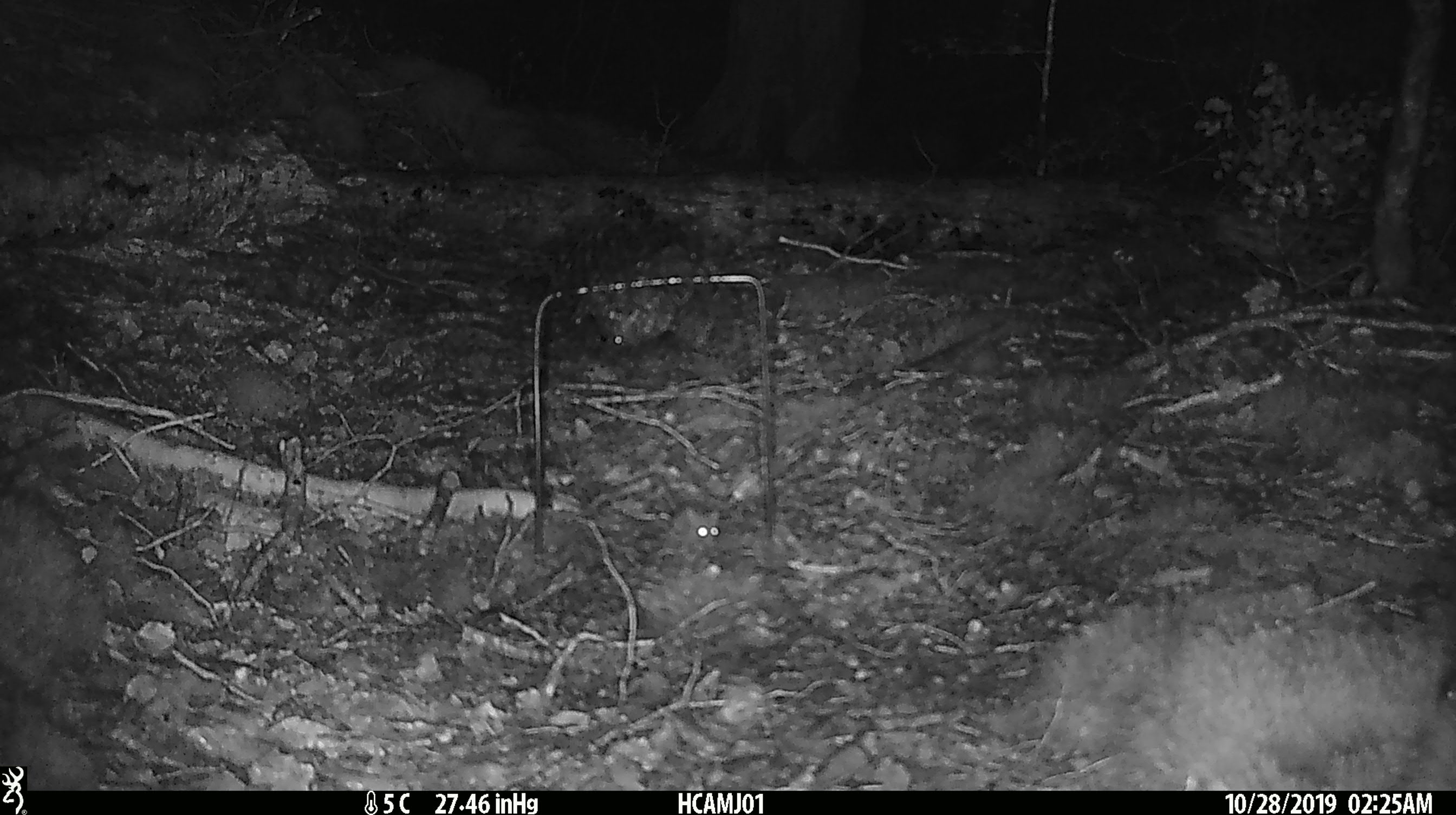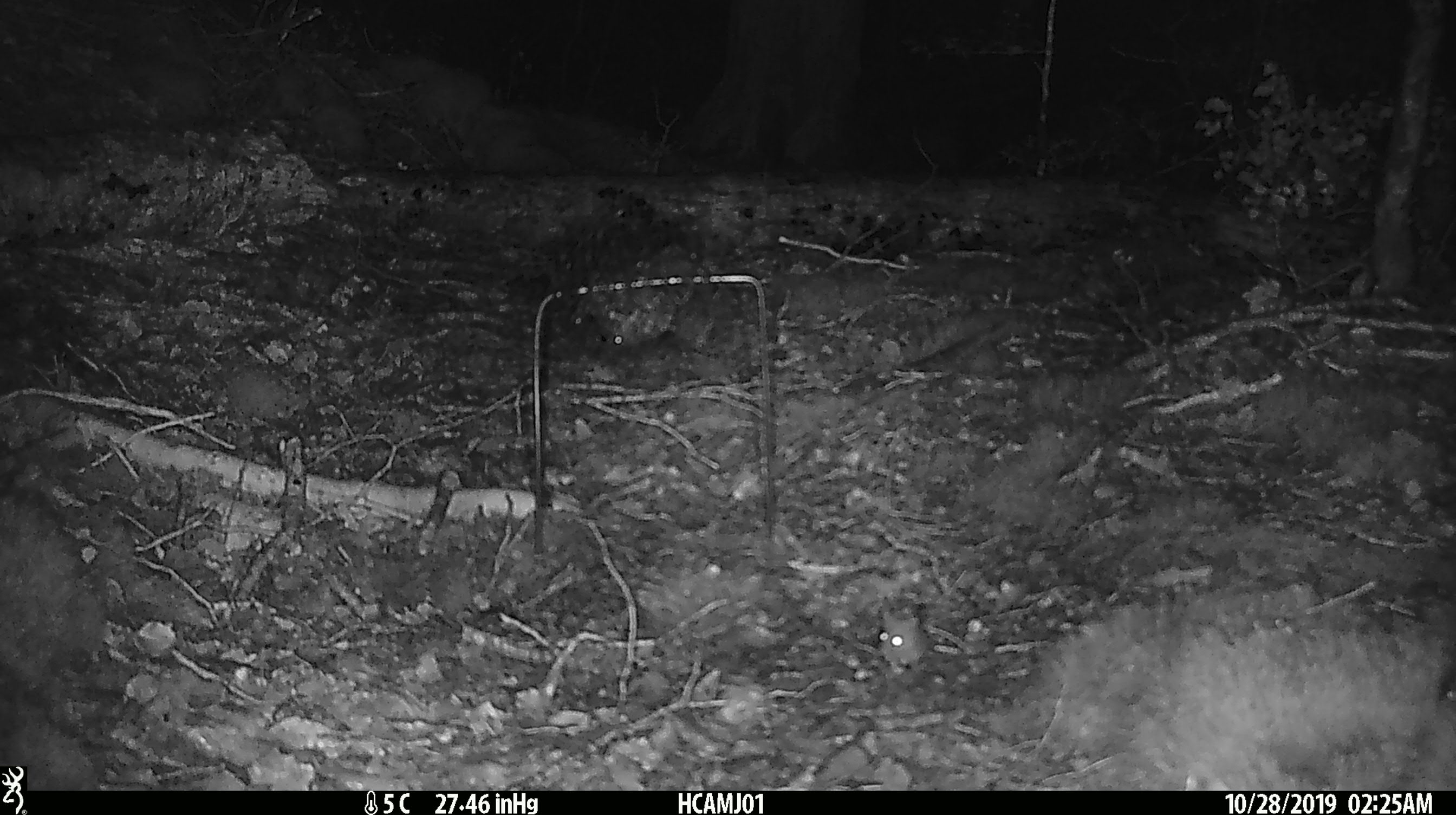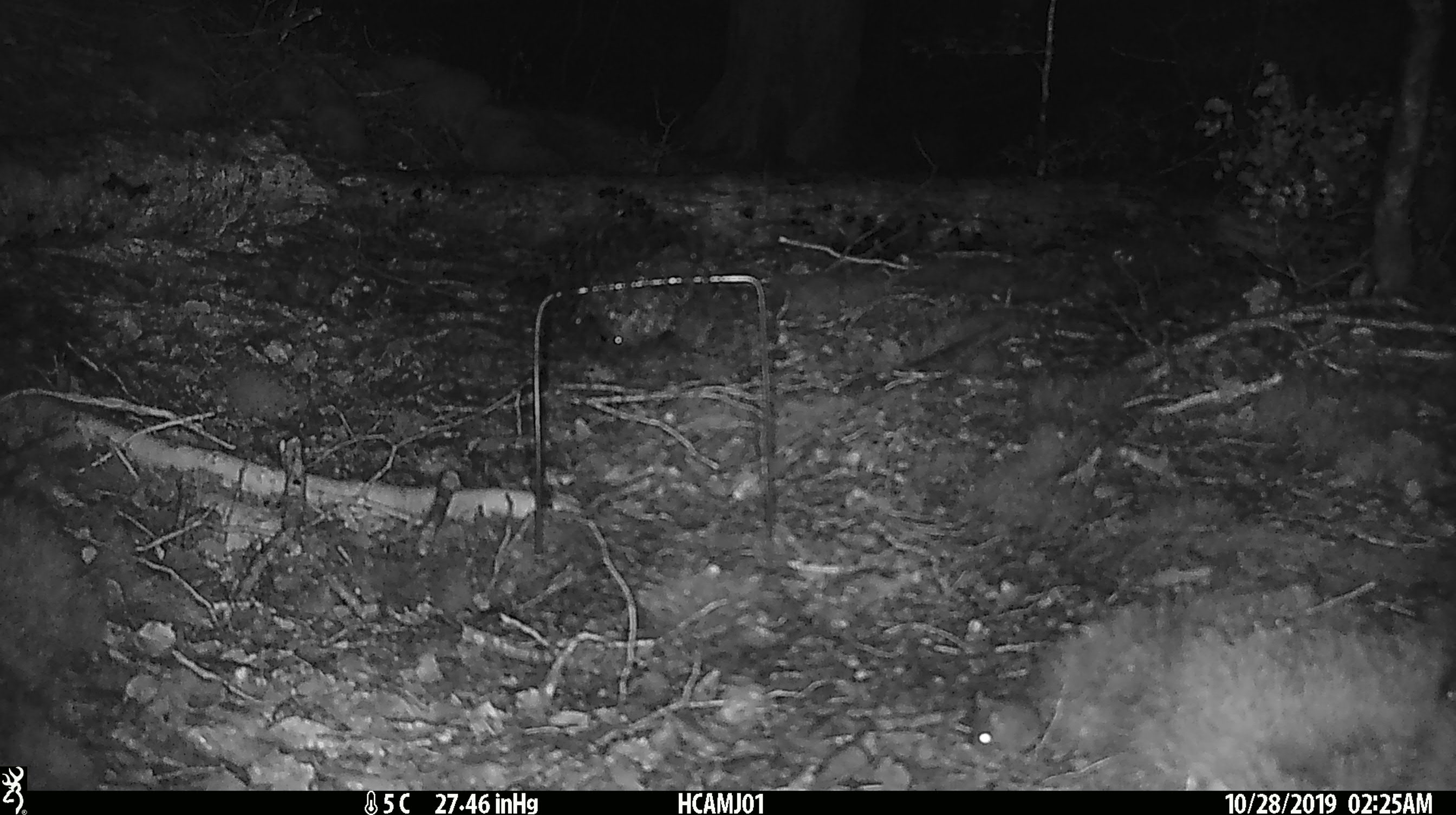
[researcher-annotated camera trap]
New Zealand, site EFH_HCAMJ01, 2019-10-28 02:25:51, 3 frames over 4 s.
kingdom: Animalia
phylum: Chordata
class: Mammalia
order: Rodentia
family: Muridae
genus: Mus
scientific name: Mus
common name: mouse